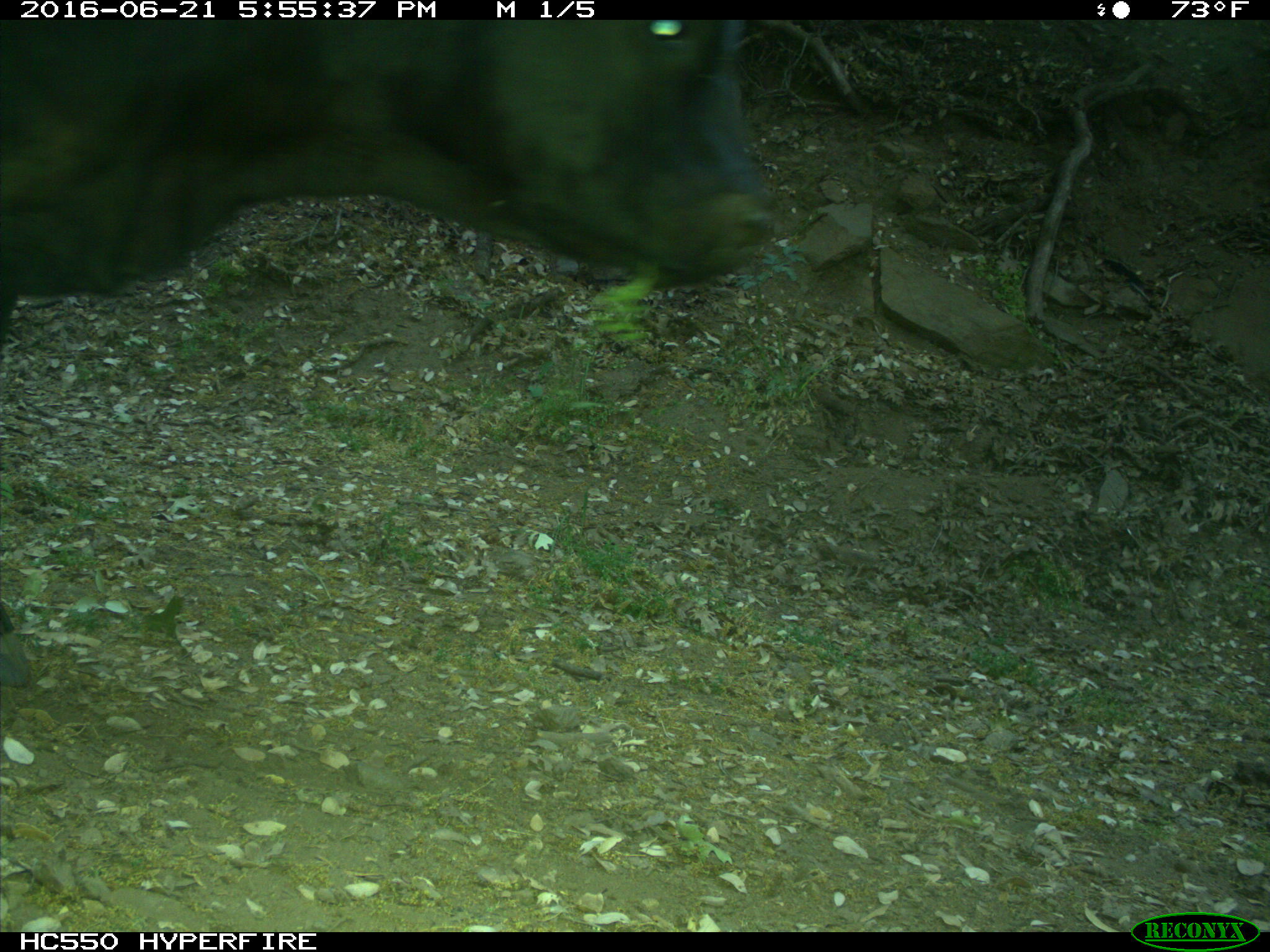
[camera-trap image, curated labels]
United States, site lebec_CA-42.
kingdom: Animalia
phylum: Chordata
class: Mammalia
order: Artiodactyla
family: Bovidae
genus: Bos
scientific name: Bos taurus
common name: domestic cow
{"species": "Bos taurus (domestic cow)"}